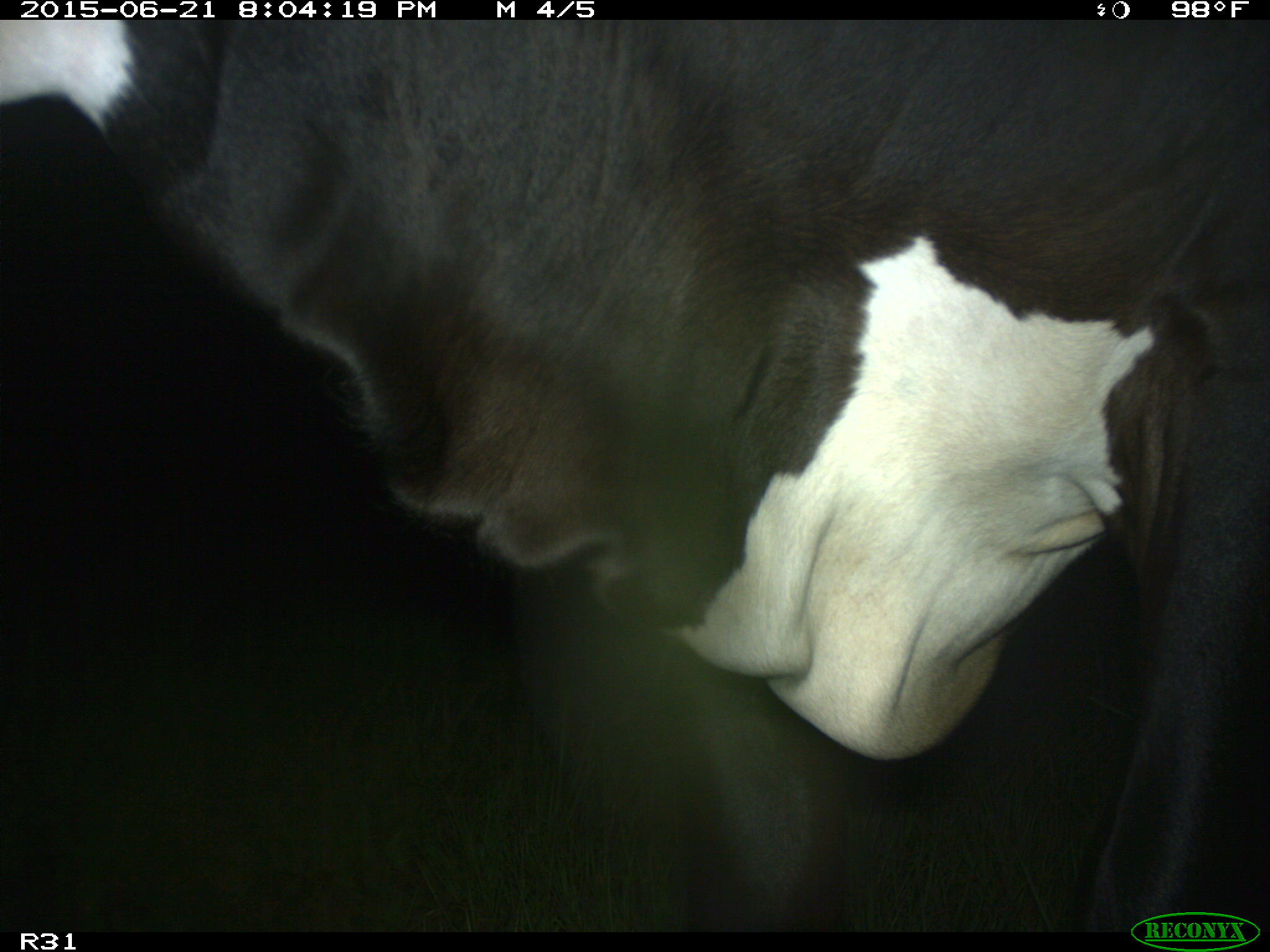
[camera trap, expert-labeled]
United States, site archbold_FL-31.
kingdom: Animalia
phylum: Chordata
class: Mammalia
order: Artiodactyla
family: Bovidae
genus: Bos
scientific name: Bos taurus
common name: domestic cow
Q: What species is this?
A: Bos taurus (domestic cow).